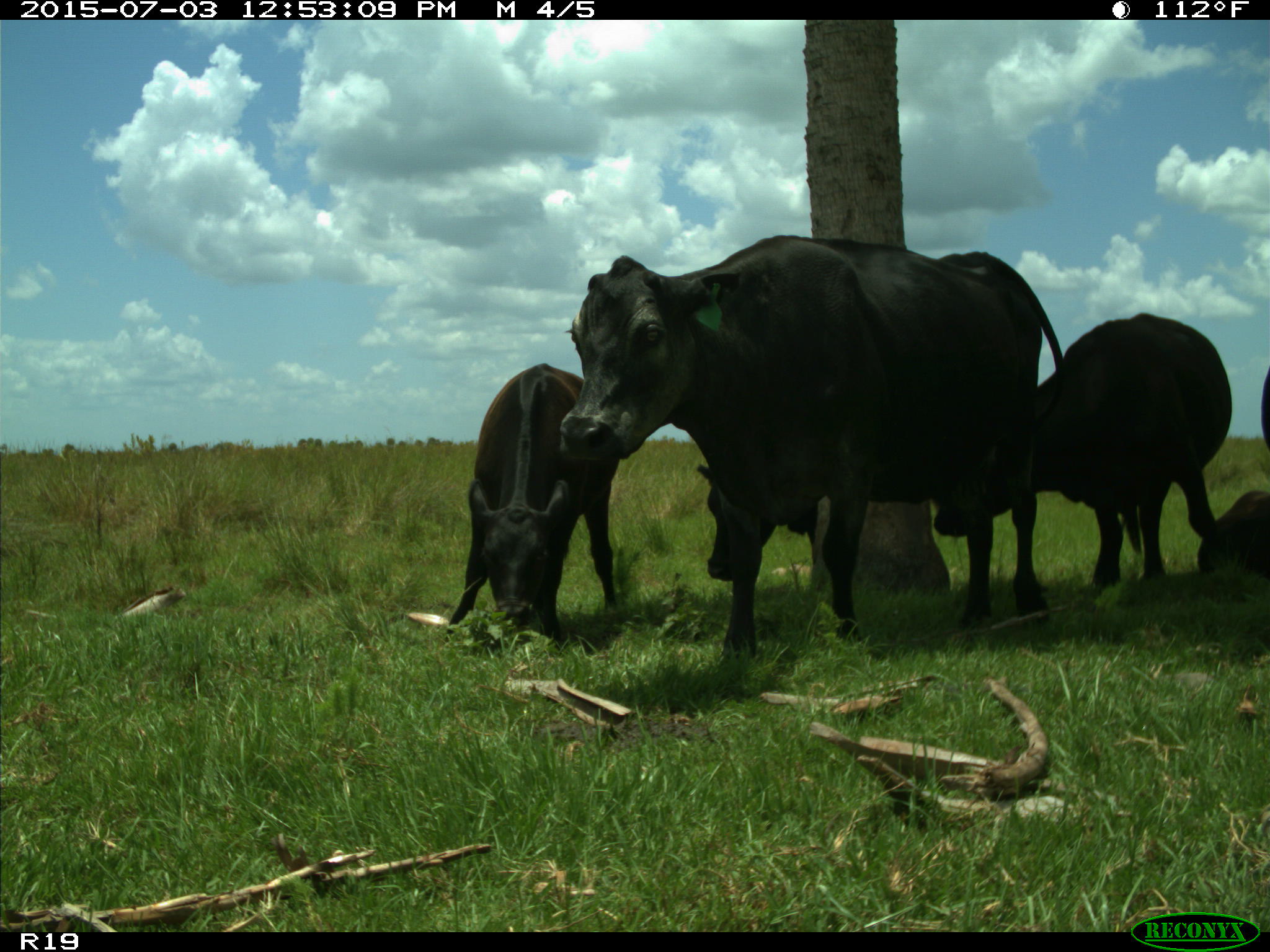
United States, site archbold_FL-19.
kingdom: Animalia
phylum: Chordata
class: Mammalia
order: Artiodactyla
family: Bovidae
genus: Bos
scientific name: Bos taurus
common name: domestic cow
Bos taurus (domestic cow).